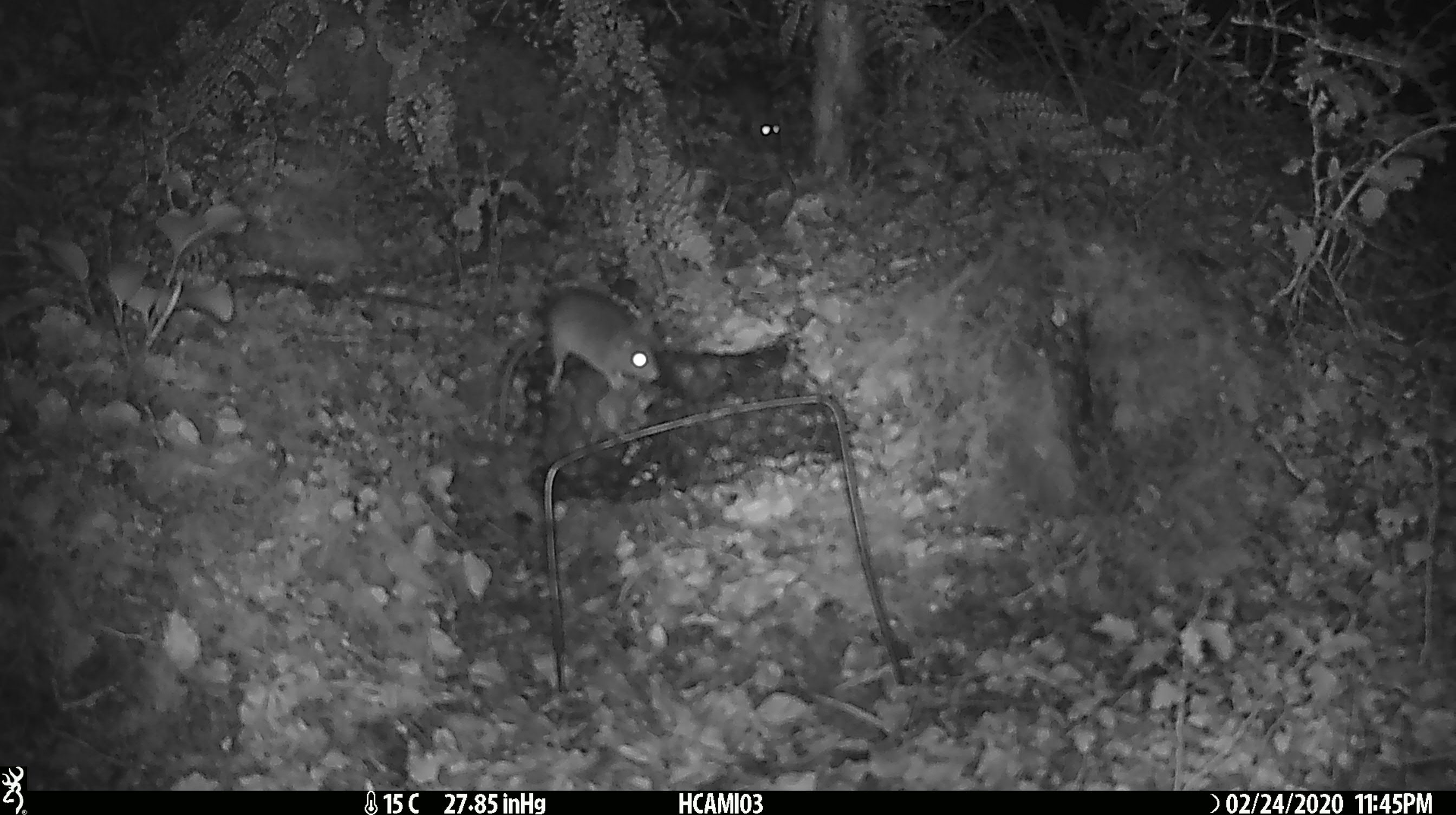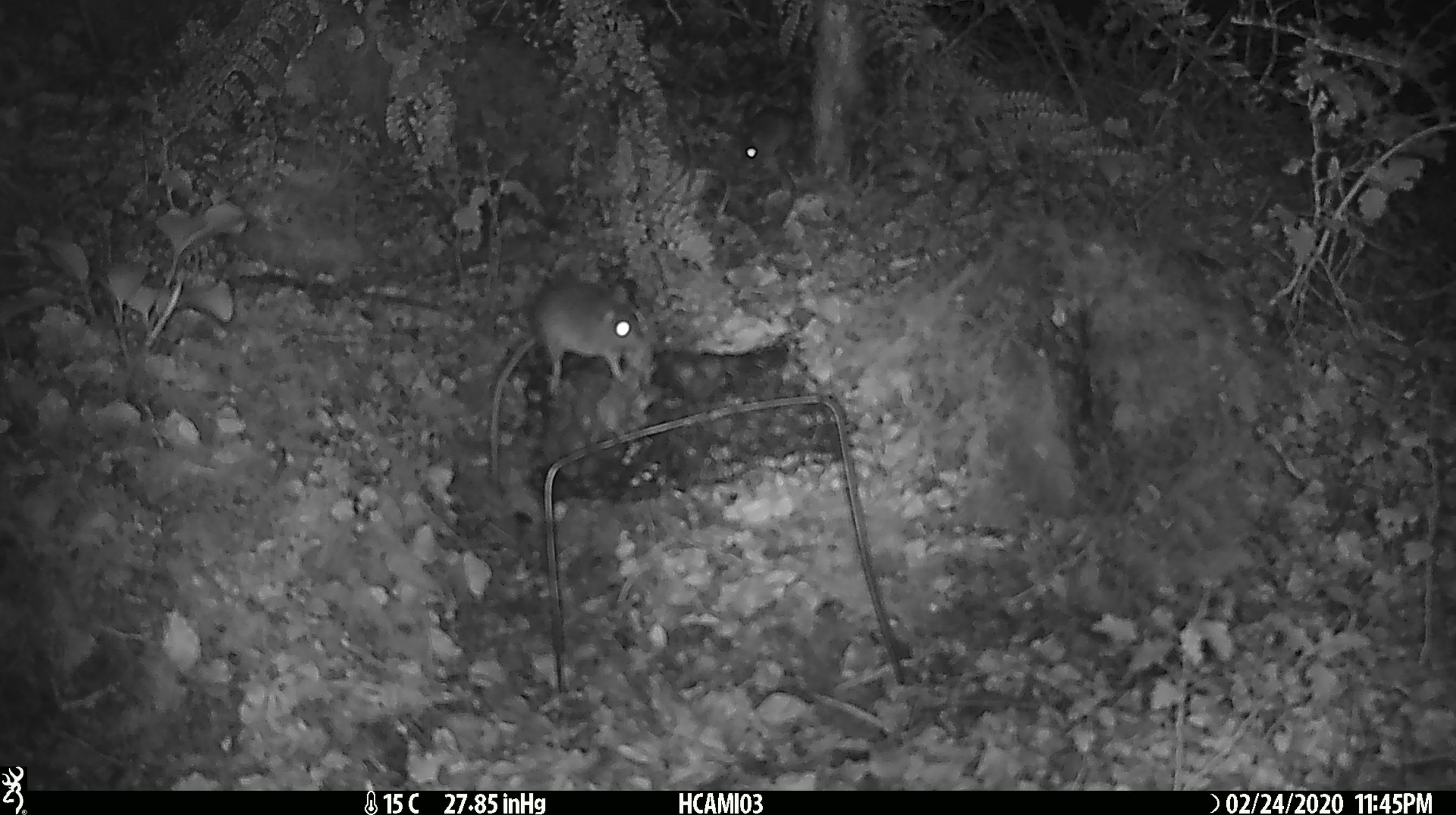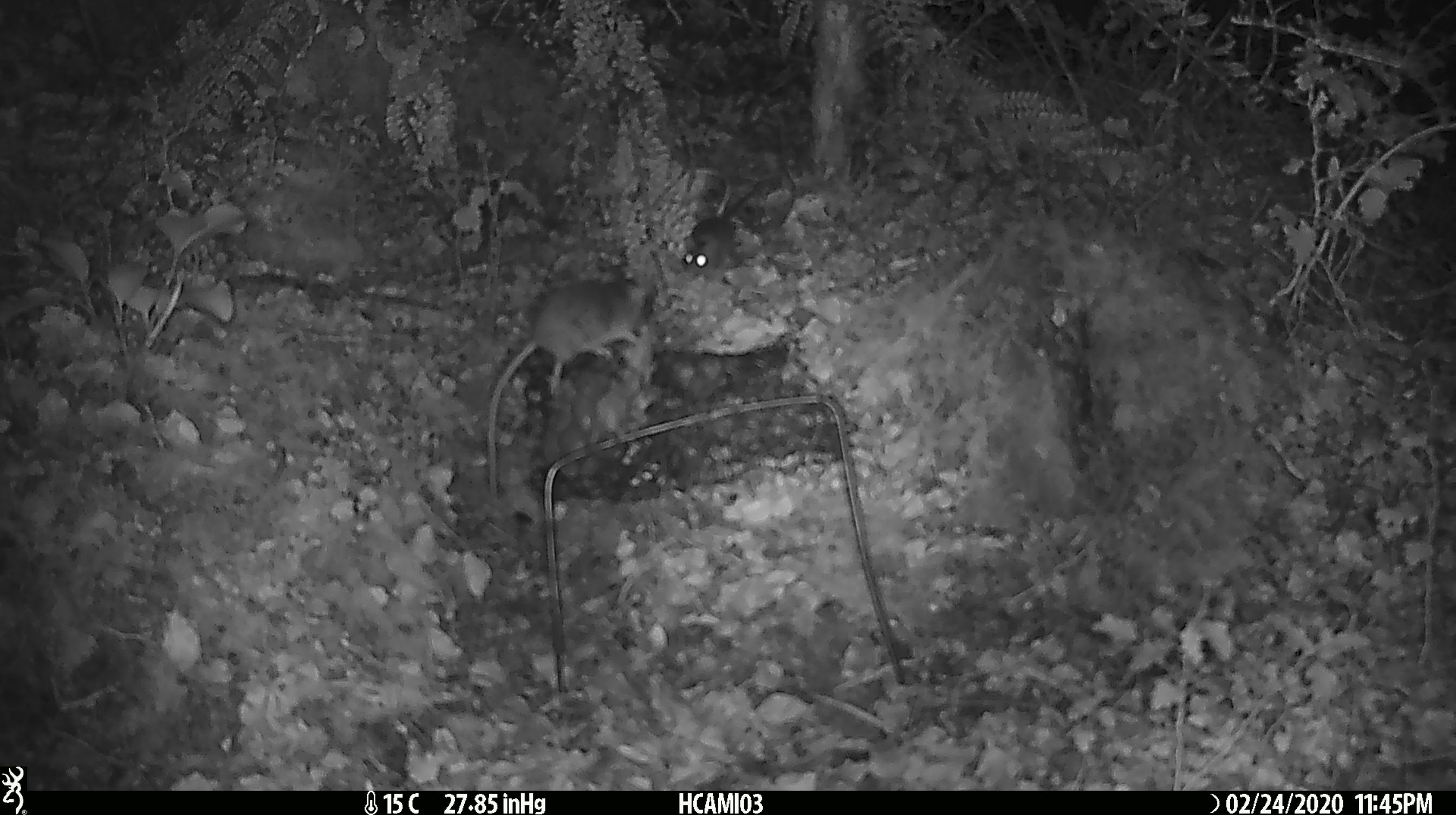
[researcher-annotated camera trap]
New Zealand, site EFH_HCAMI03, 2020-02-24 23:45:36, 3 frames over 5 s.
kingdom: Animalia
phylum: Chordata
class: Mammalia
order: Rodentia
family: Muridae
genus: Mus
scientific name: Mus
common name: mouse